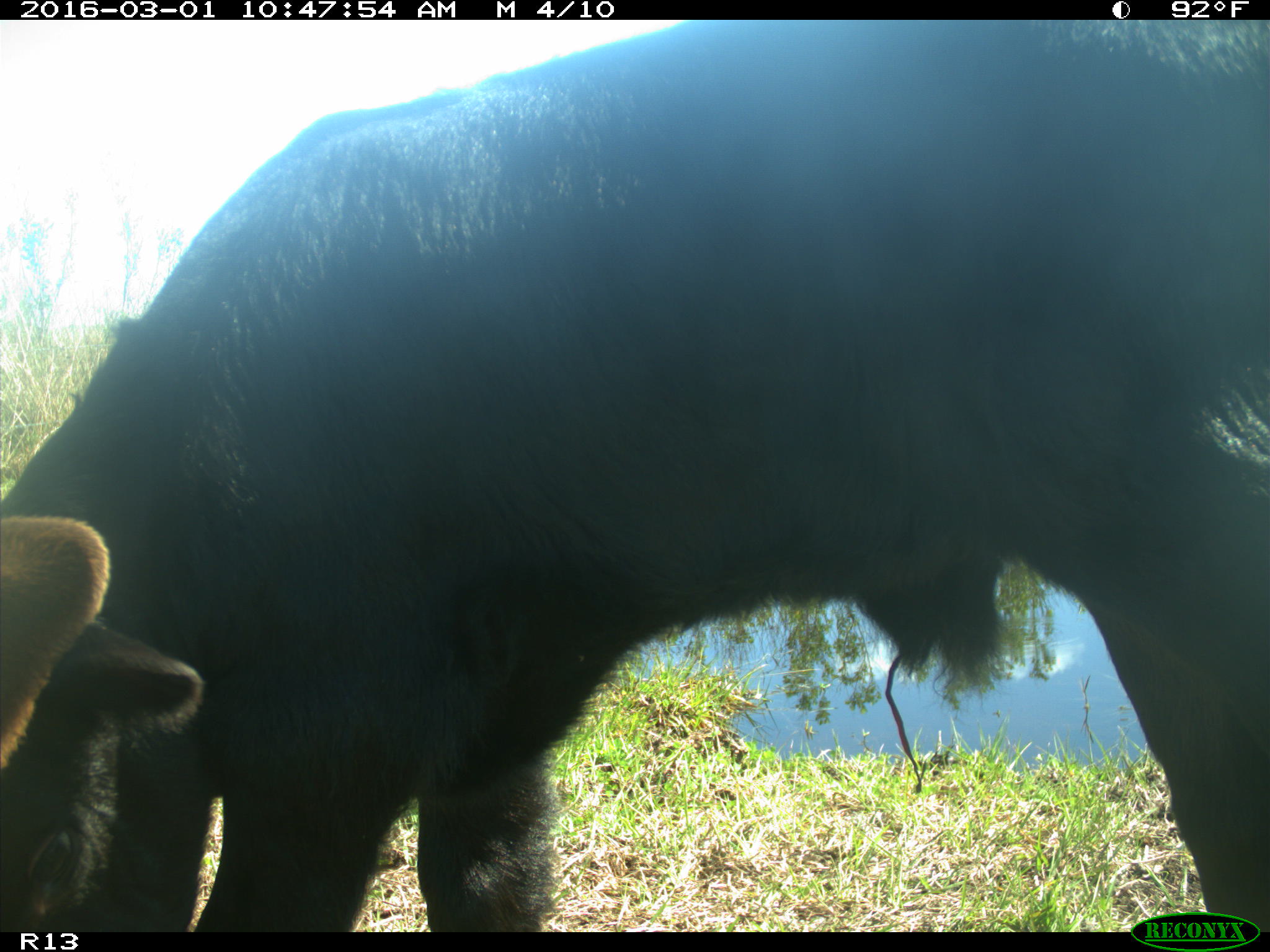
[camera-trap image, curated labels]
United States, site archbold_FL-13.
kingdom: Animalia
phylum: Chordata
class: Mammalia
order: Artiodactyla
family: Bovidae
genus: Bos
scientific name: Bos taurus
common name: domestic cow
Bos taurus (domestic cow).